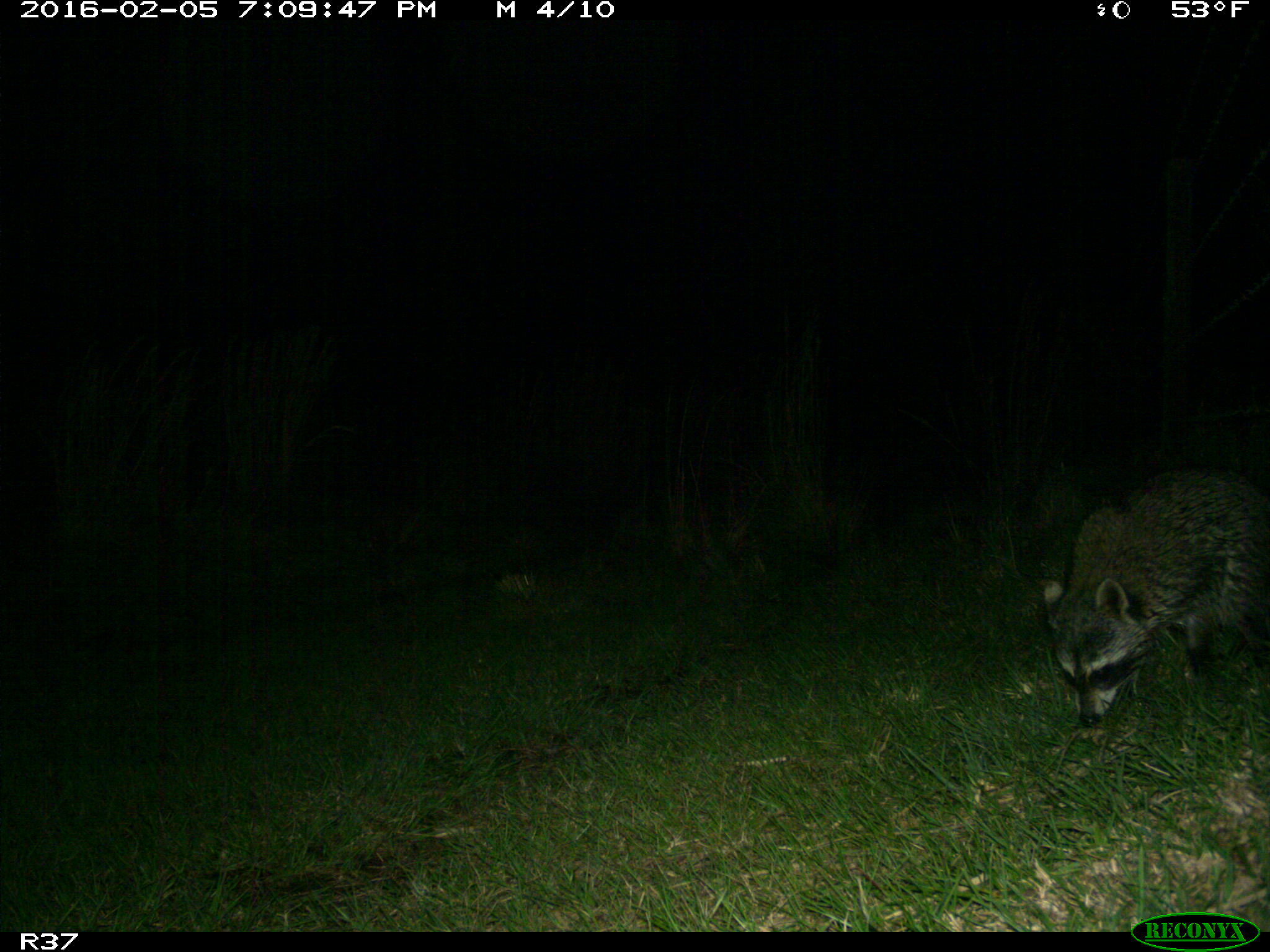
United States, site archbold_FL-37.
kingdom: Animalia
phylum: Chordata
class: Mammalia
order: Carnivora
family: Procyonidae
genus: Procyon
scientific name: Procyon lotor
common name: common raccoon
Procyon lotor (common raccoon).